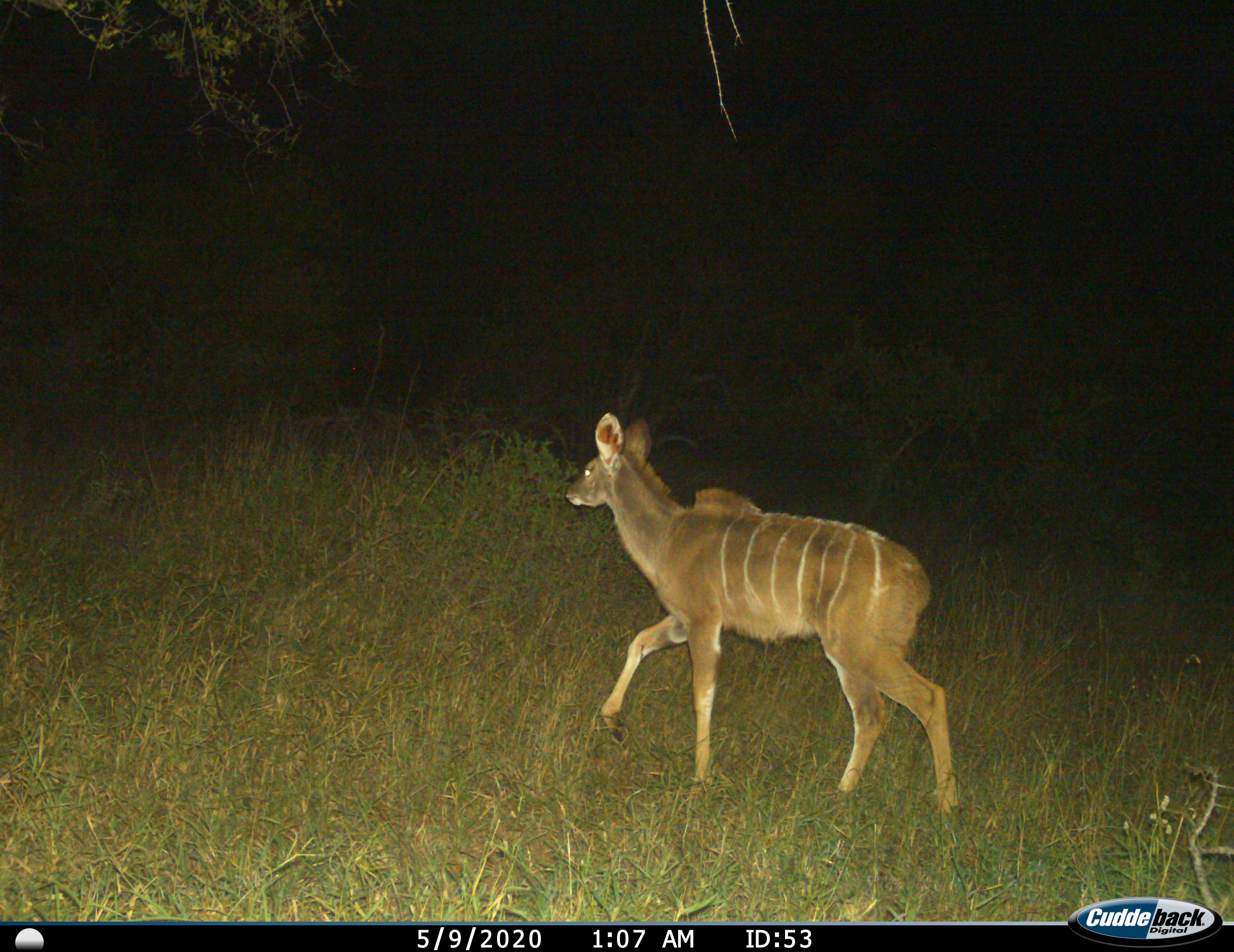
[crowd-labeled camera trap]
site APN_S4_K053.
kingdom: Animalia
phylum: Chordata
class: Mammalia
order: Artiodactyla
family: Bovidae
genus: Tragelaphus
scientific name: Tragelaphus angasii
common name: nyala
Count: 1.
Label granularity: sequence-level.